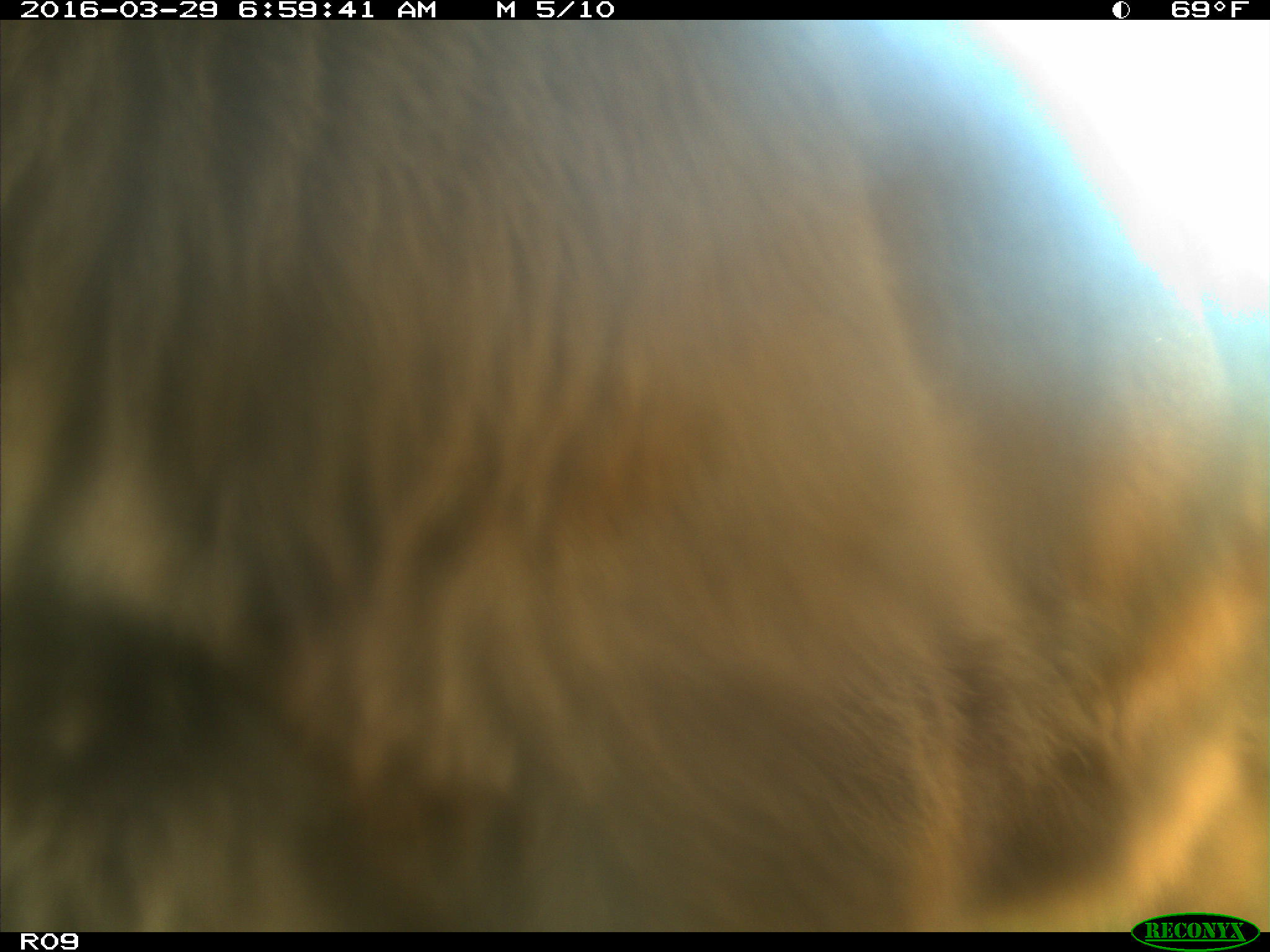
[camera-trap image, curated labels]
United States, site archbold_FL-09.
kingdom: Animalia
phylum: Chordata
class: Mammalia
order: Artiodactyla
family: Bovidae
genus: Bos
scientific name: Bos taurus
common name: domestic cow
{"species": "Bos taurus (domestic cow)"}